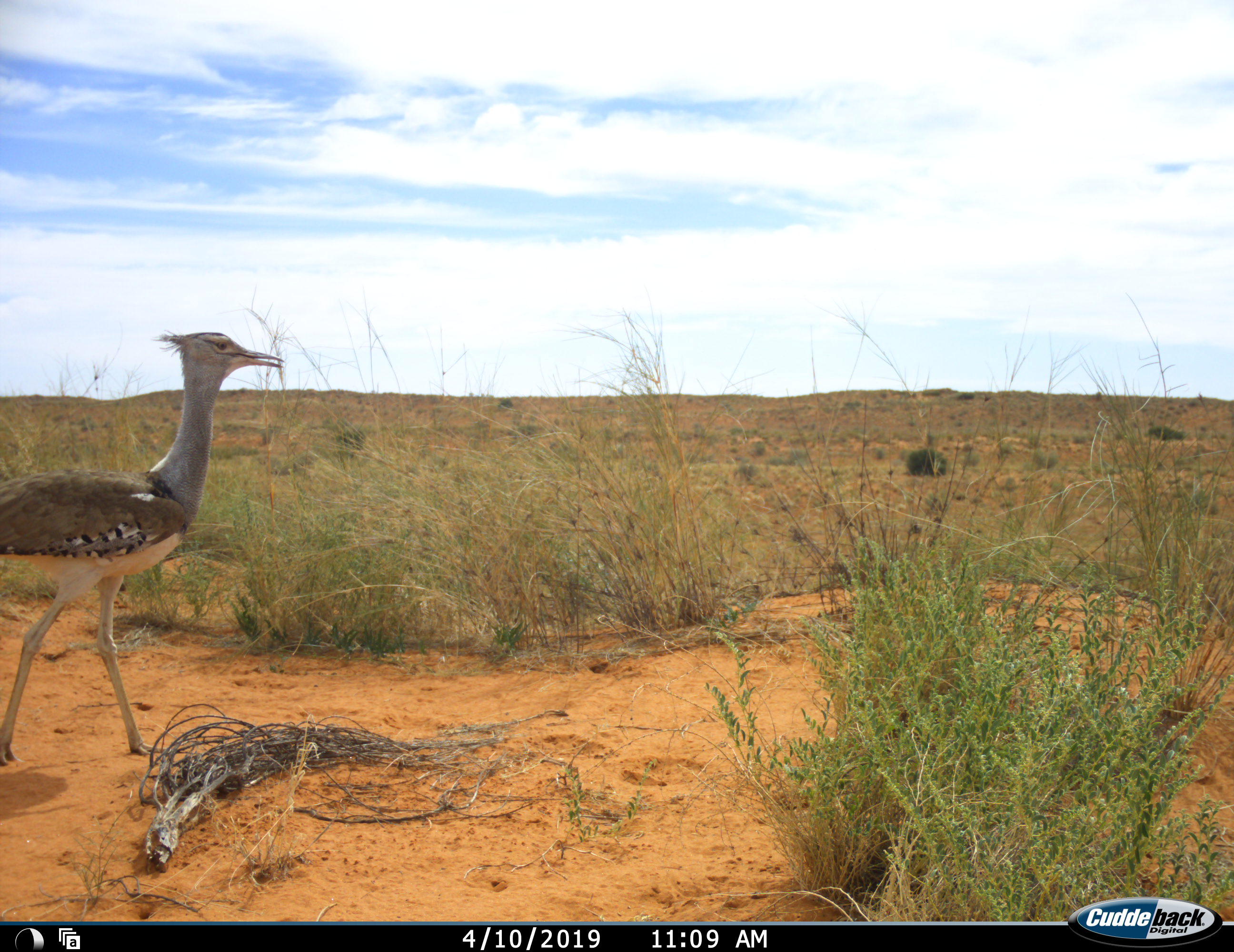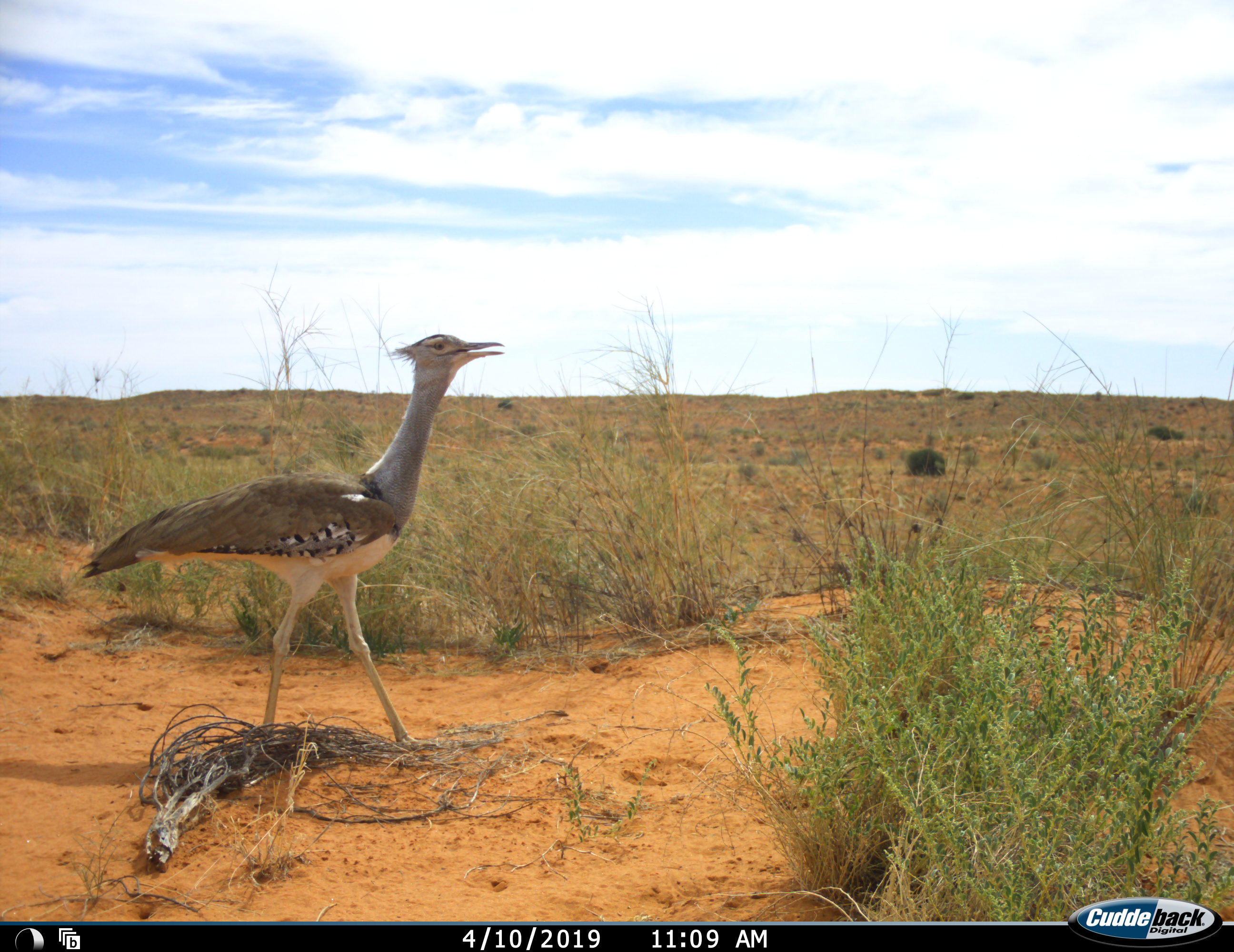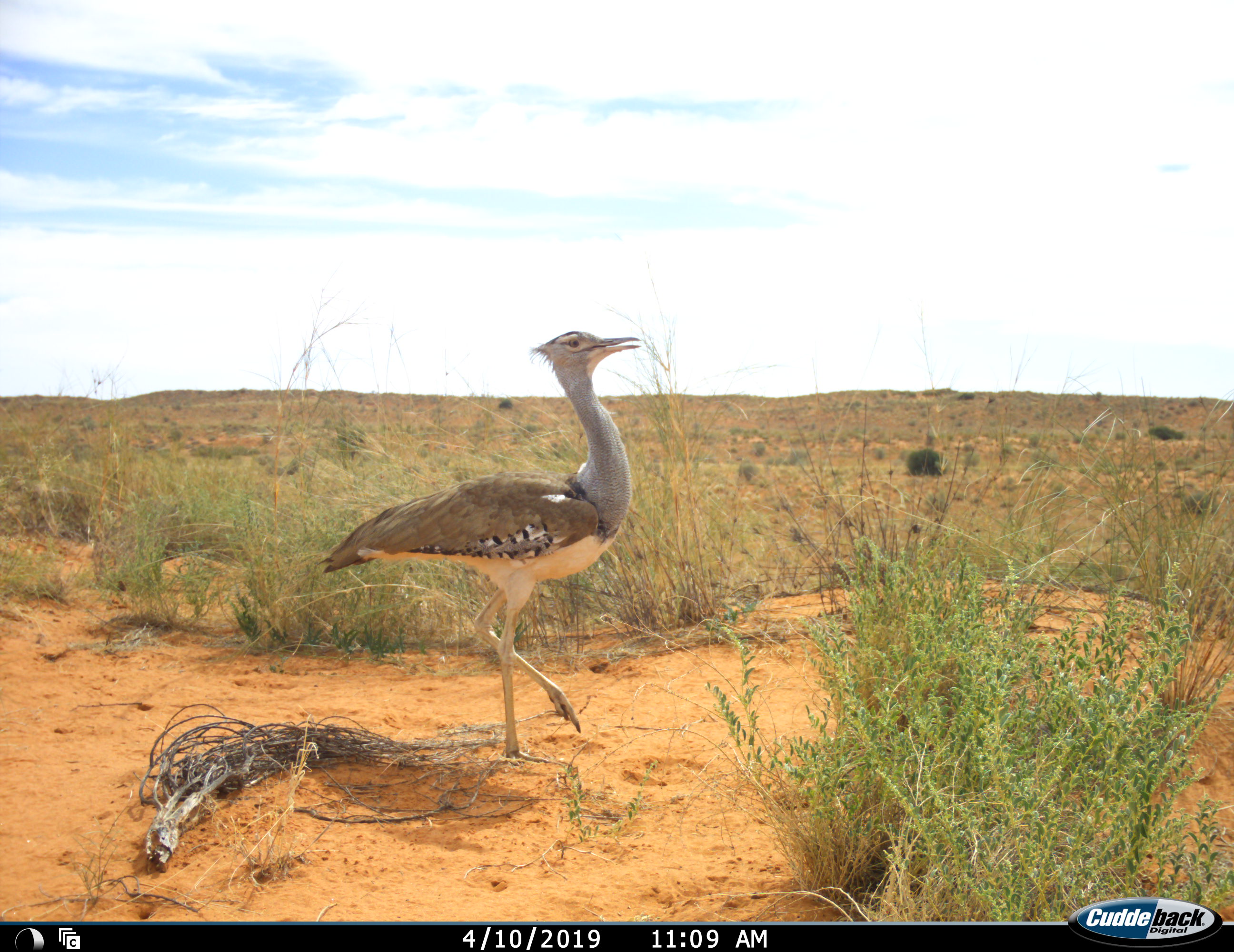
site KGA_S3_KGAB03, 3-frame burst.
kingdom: Animalia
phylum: Chordata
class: Aves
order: Otidiformes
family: Otididae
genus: Ardeotis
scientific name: Ardeotis kori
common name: kori bustard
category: bustardkori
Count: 1.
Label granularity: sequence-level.